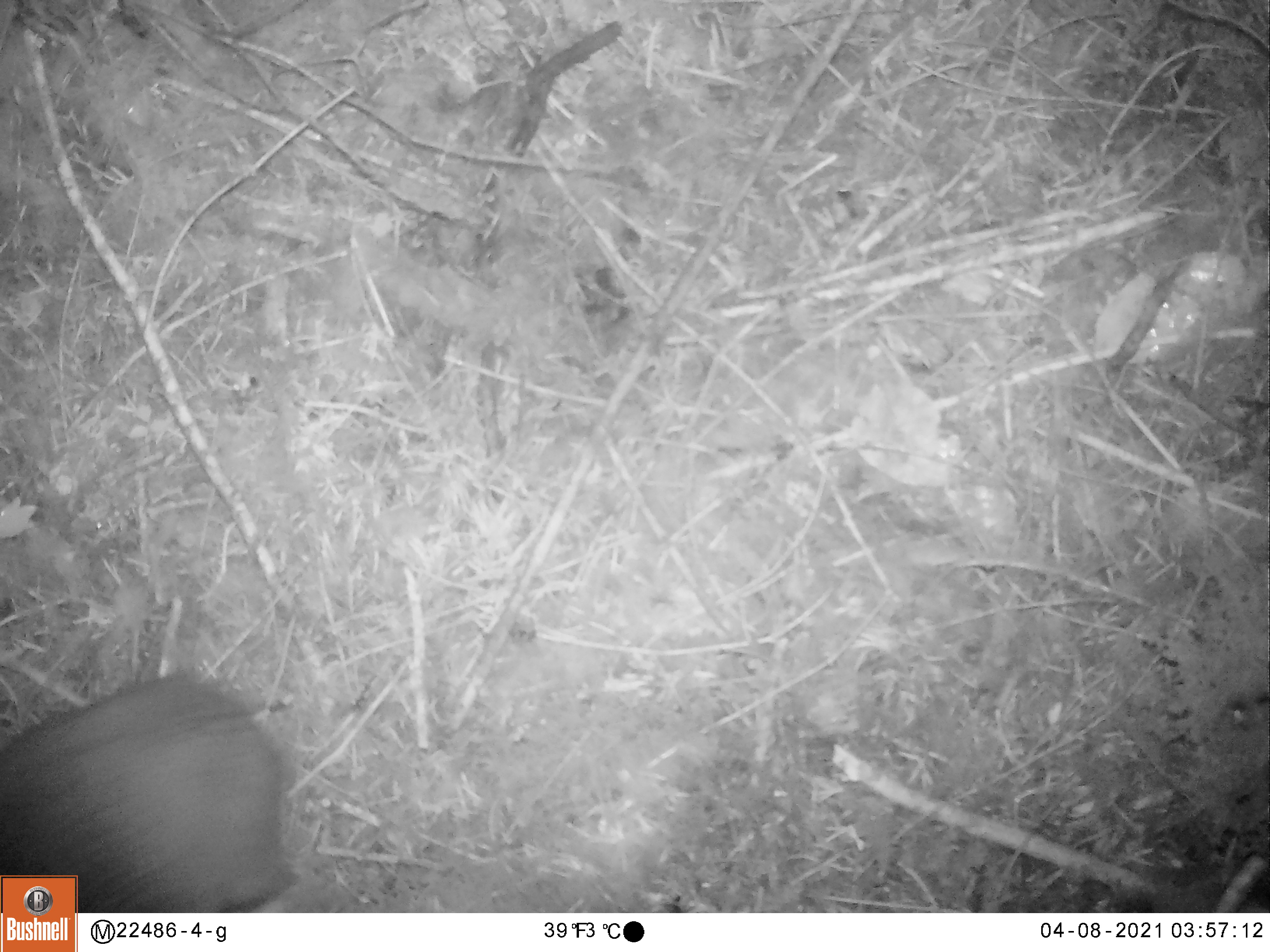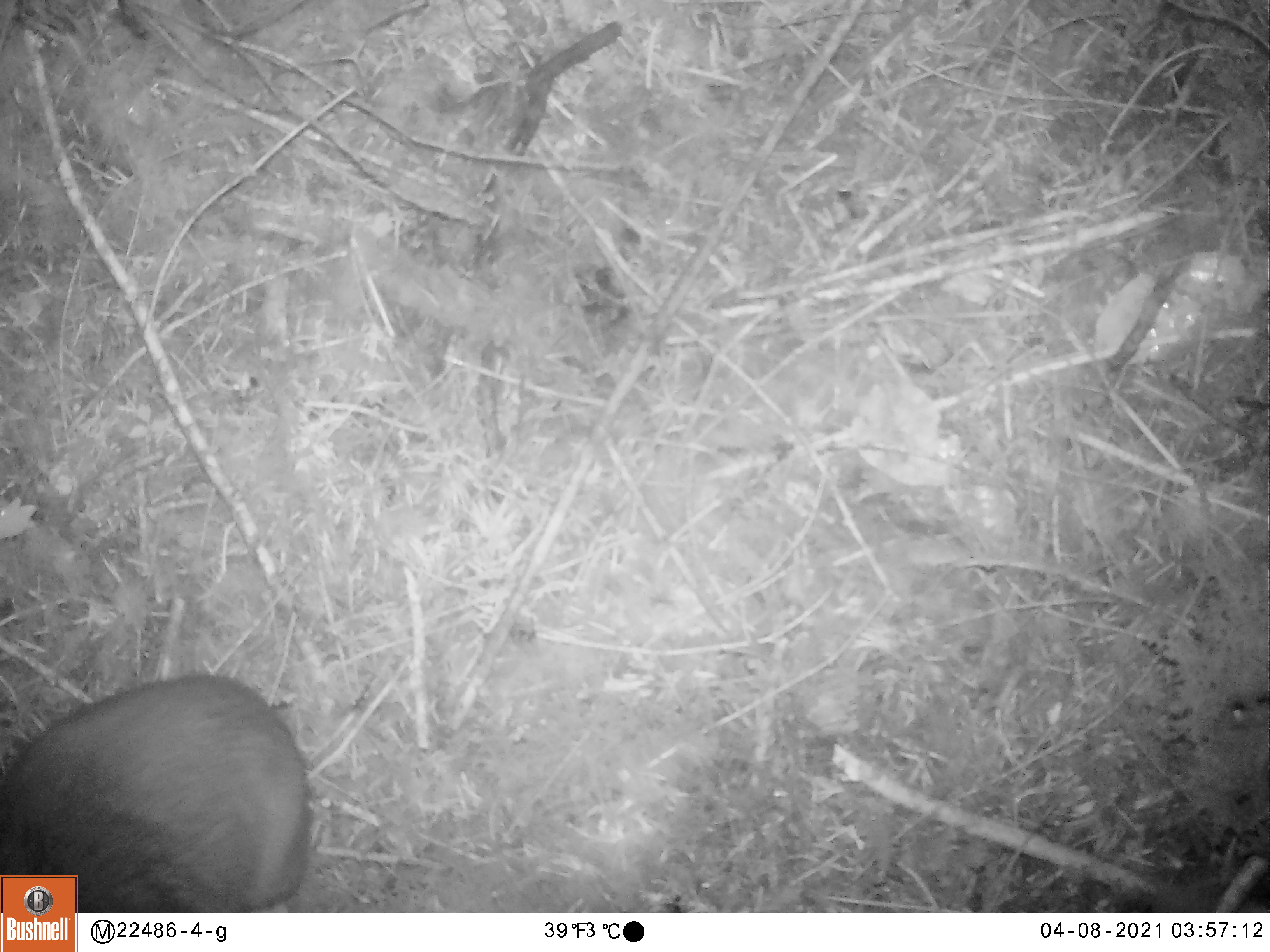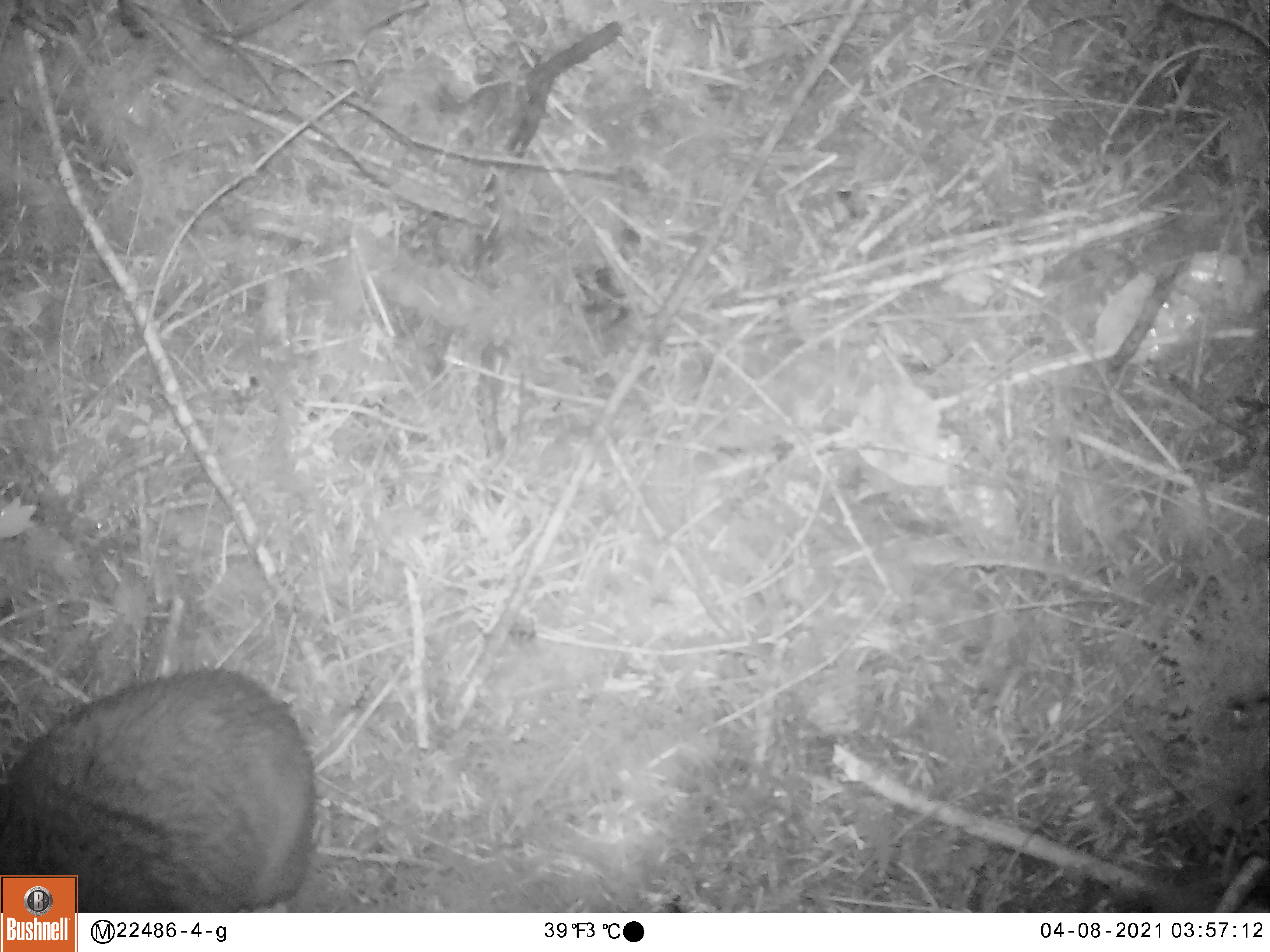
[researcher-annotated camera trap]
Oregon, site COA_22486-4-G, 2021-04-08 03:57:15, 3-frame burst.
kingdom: Animalia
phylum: Chordata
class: Mammalia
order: Rodentia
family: Aplodontiidae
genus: Aplodontia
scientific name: Aplodontia rufa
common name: mountain beaver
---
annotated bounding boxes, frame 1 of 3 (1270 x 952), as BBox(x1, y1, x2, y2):
mountain beaver: BBox(8, 657, 306, 869)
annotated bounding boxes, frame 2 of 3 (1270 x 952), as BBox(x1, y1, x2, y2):
mountain beaver: BBox(7, 669, 321, 865)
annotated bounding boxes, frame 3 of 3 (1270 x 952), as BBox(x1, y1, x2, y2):
mountain beaver: BBox(5, 658, 320, 869)